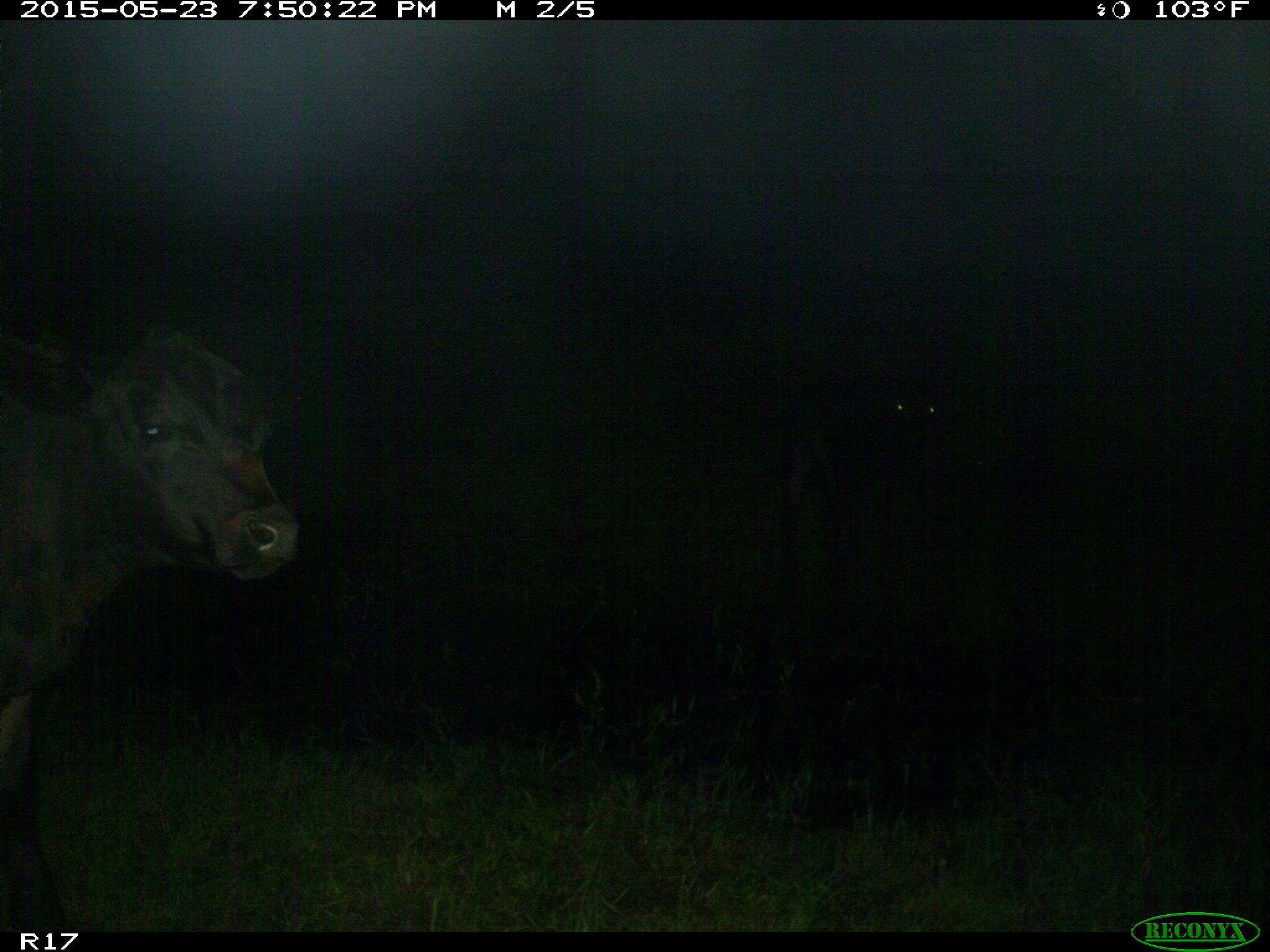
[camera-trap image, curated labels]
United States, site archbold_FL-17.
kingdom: Animalia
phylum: Chordata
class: Mammalia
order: Artiodactyla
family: Bovidae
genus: Bos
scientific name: Bos taurus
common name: domestic cow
Bos taurus (domestic cow).